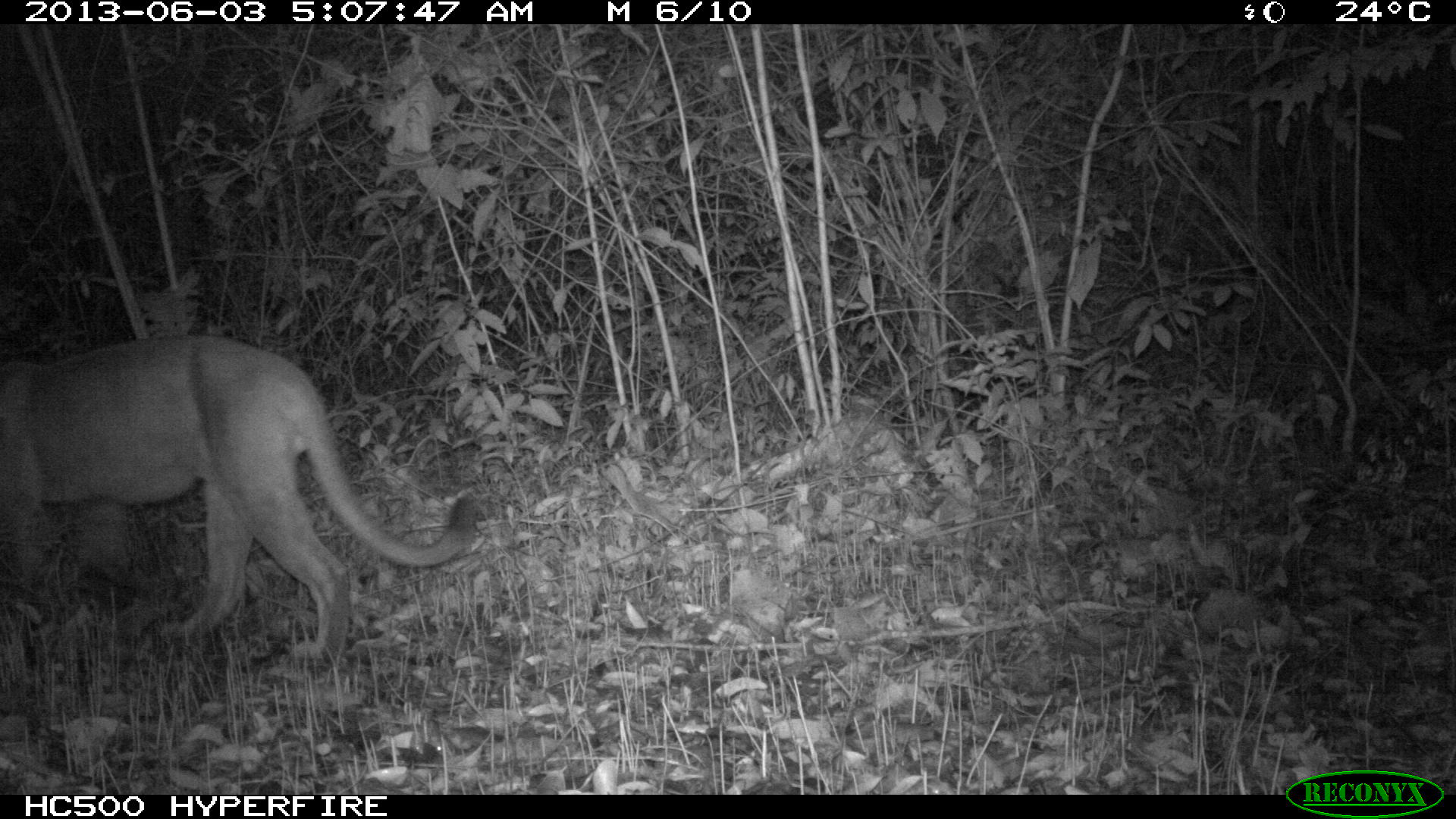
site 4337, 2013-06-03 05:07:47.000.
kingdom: Animalia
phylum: Chordata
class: Mammalia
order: Carnivora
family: Felidae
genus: Puma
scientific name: Puma concolor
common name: mountain lion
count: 1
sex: male